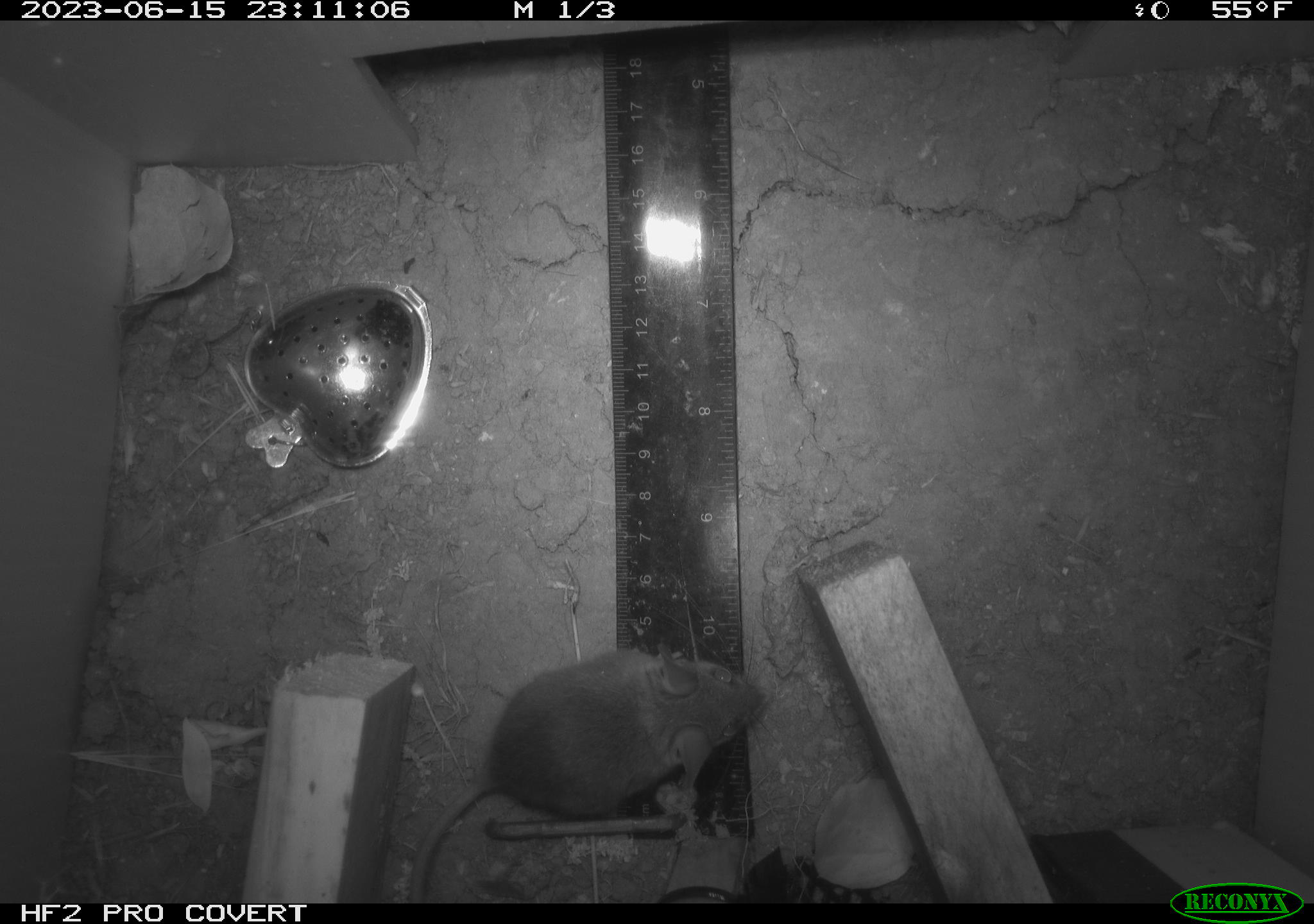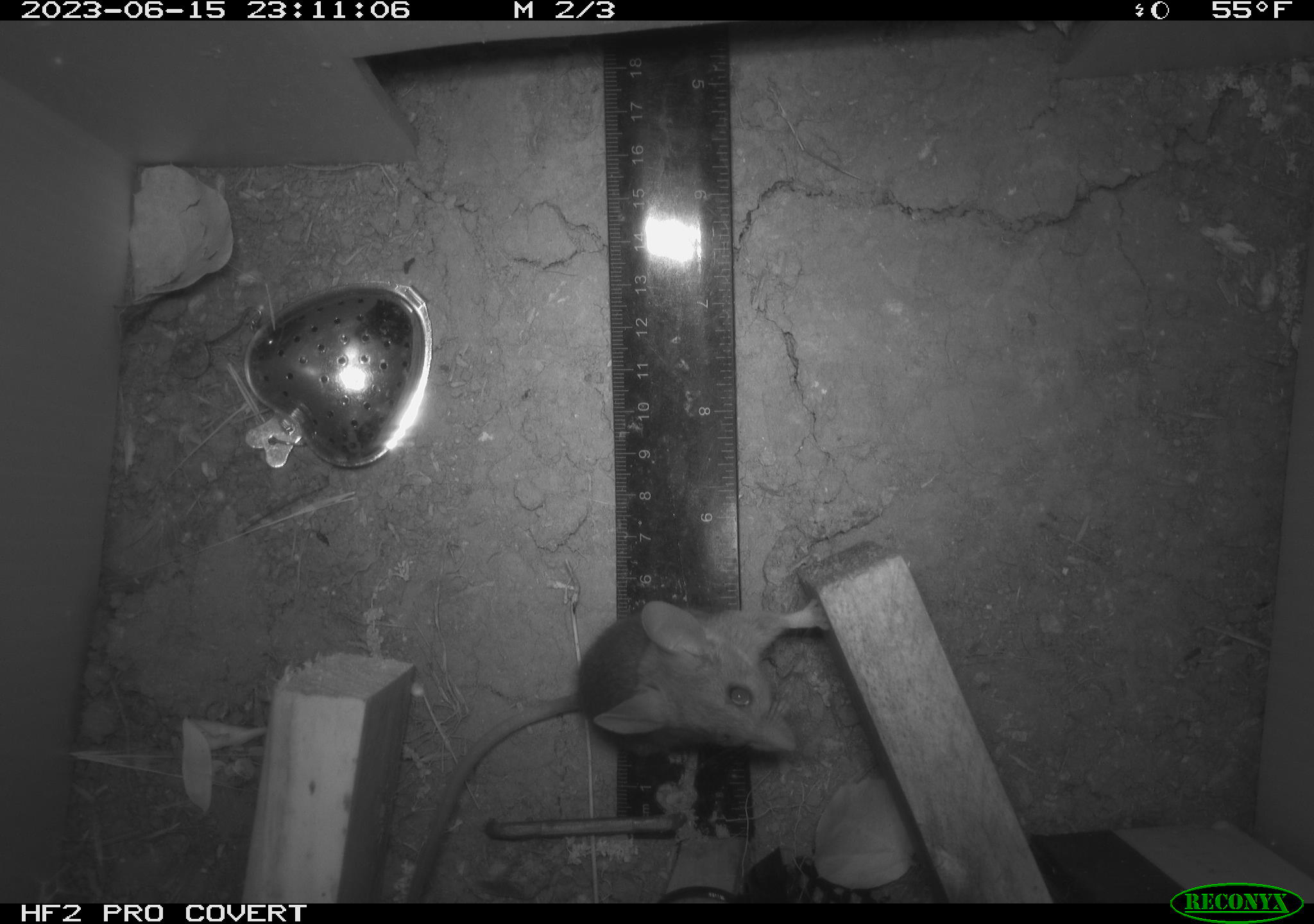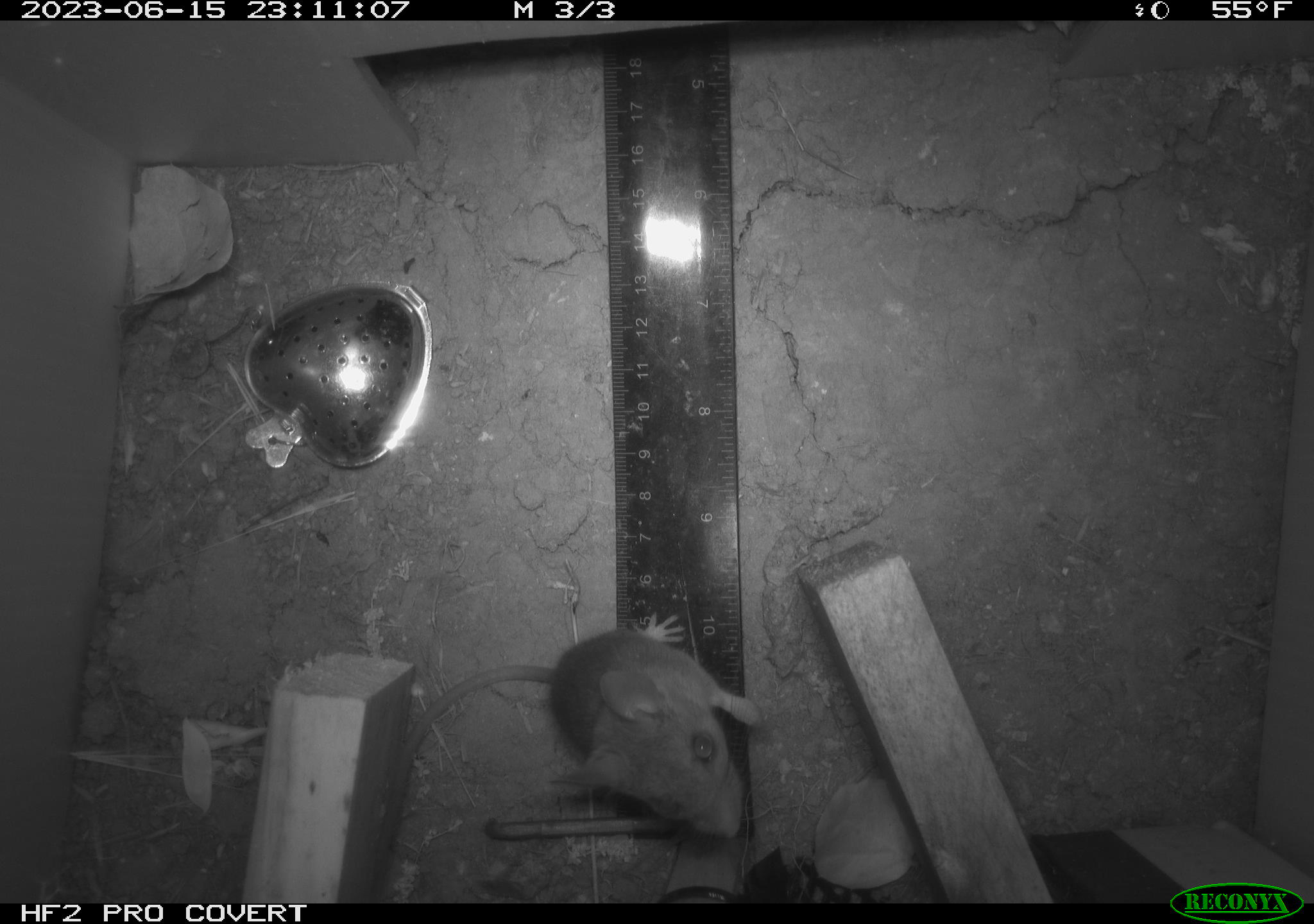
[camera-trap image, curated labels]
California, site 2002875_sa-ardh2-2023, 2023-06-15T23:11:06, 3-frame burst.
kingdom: Animalia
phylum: Chordata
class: Mammalia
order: Rodentia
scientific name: Rodentia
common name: mouse species